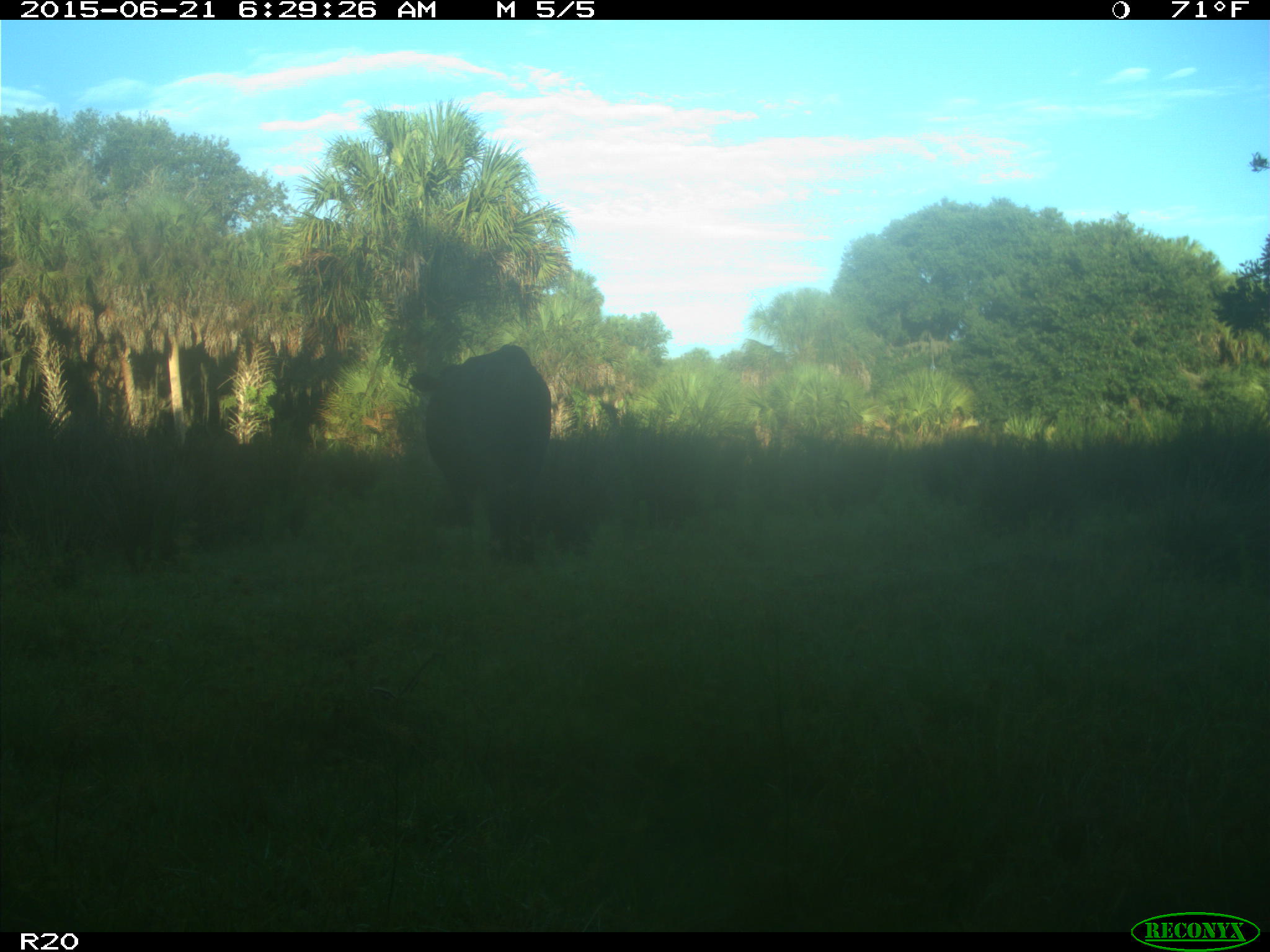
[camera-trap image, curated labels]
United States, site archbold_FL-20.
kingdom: Animalia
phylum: Chordata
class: Mammalia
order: Artiodactyla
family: Bovidae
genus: Bos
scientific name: Bos taurus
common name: domestic cow